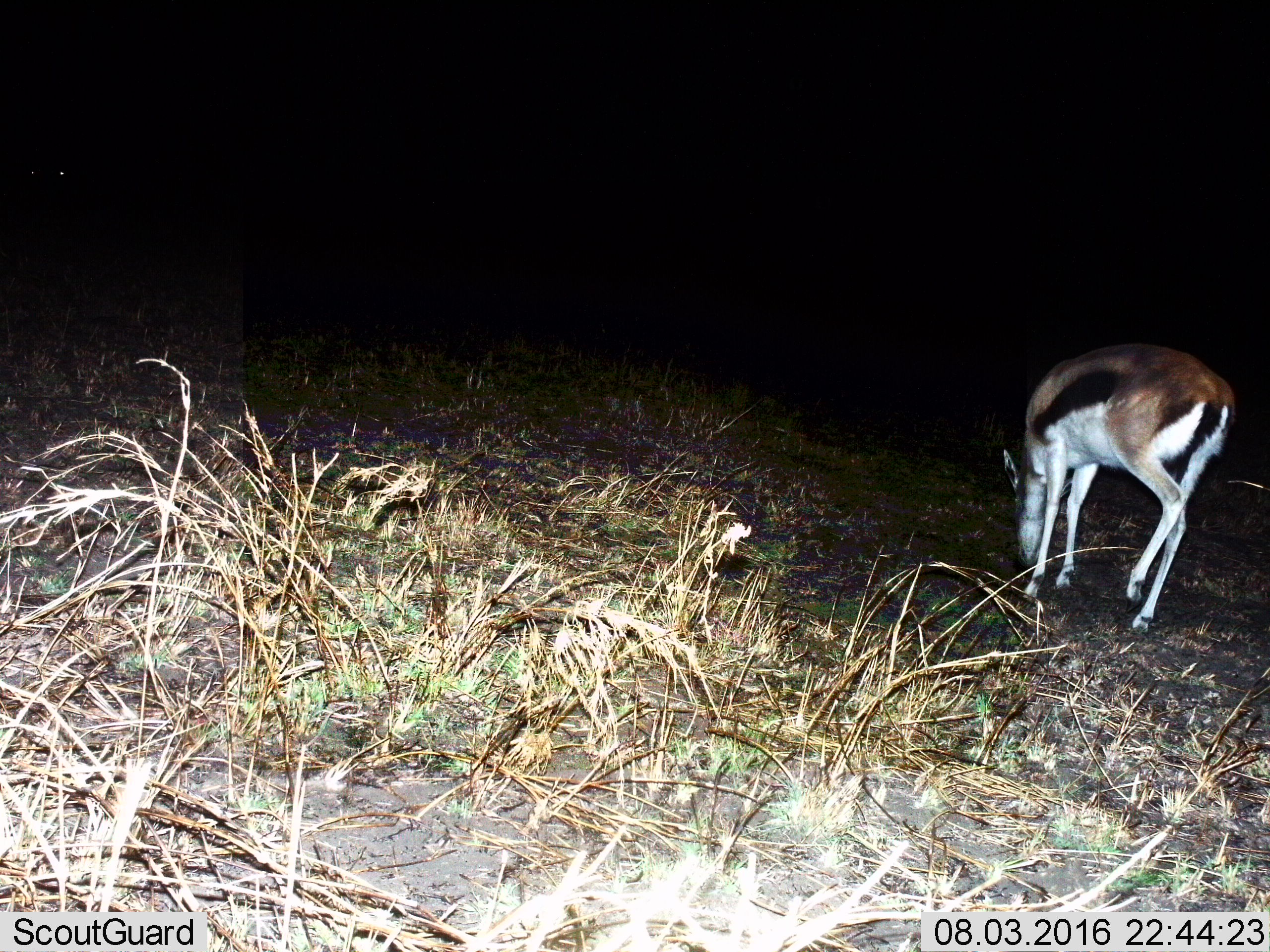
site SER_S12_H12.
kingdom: Animalia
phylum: Chordata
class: Mammalia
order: Artiodactyla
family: Bovidae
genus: Eudorcas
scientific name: Eudorcas thomsonii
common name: thomson's gazelle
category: gazellethomsons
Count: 1.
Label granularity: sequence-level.